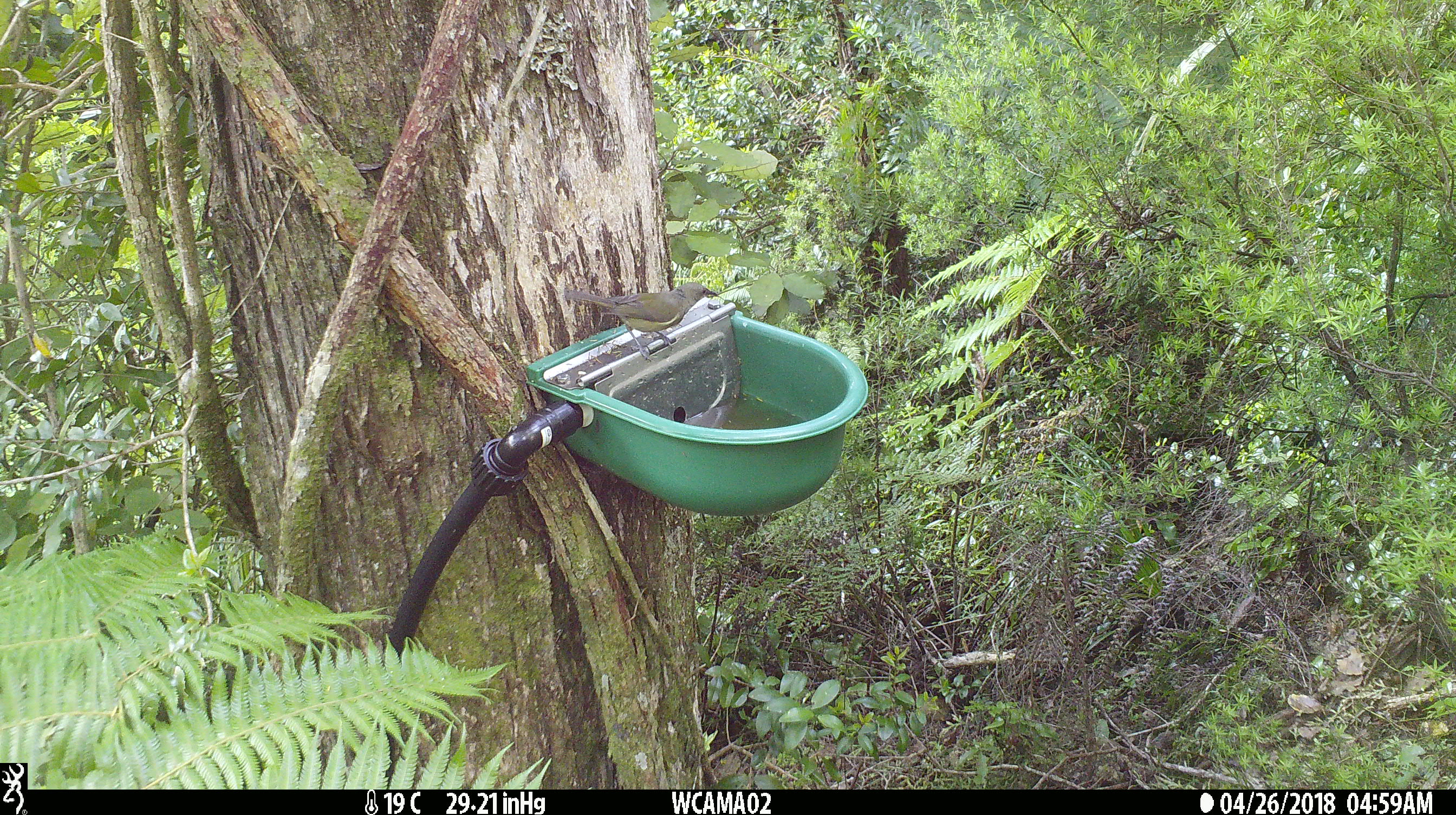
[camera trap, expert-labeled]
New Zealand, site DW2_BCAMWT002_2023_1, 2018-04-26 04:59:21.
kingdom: Animalia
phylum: Chordata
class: Aves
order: Passeriformes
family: Meliphagidae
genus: Anthornis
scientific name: Anthornis melanura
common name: new zealand bellbird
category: bellbird